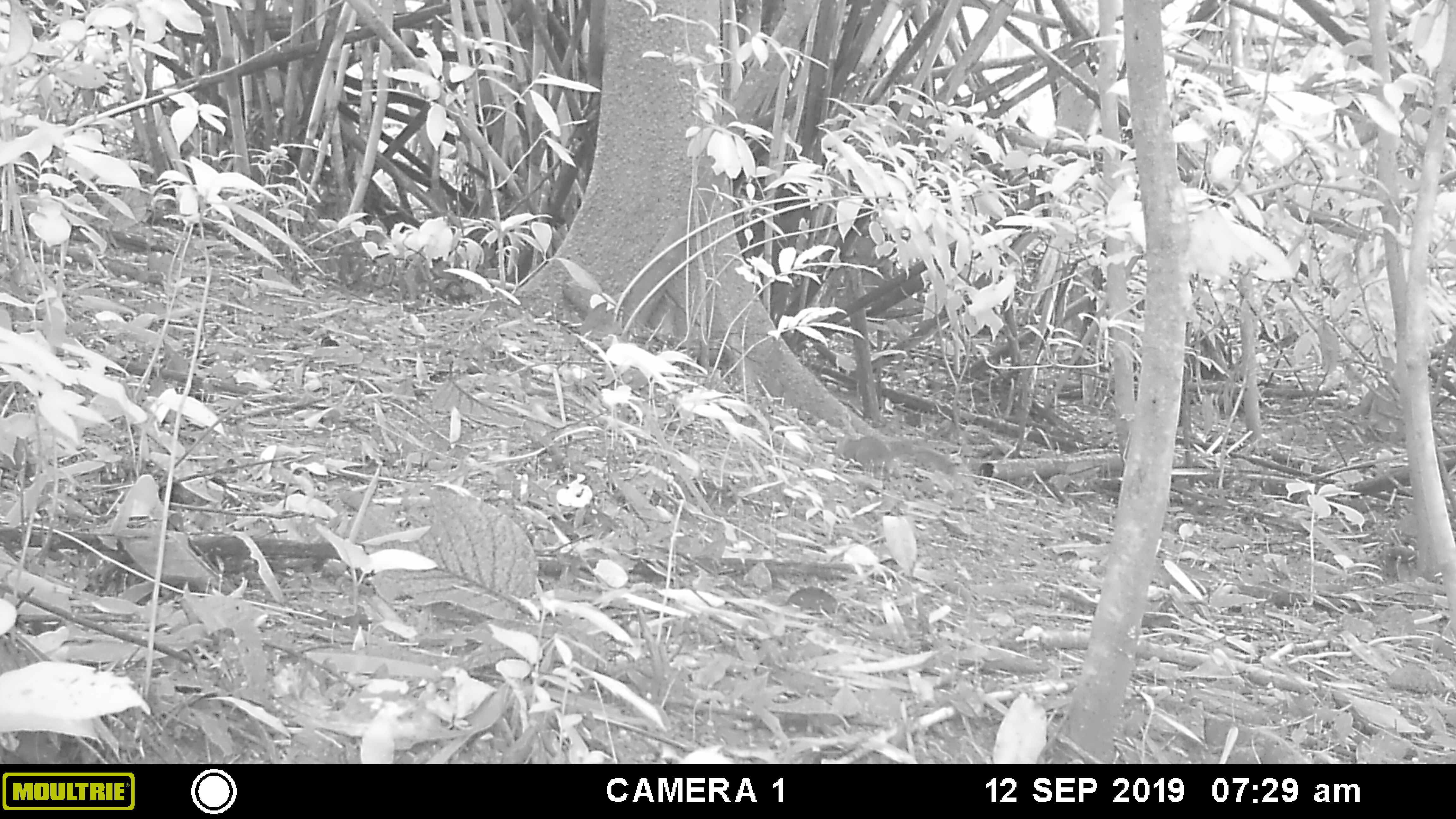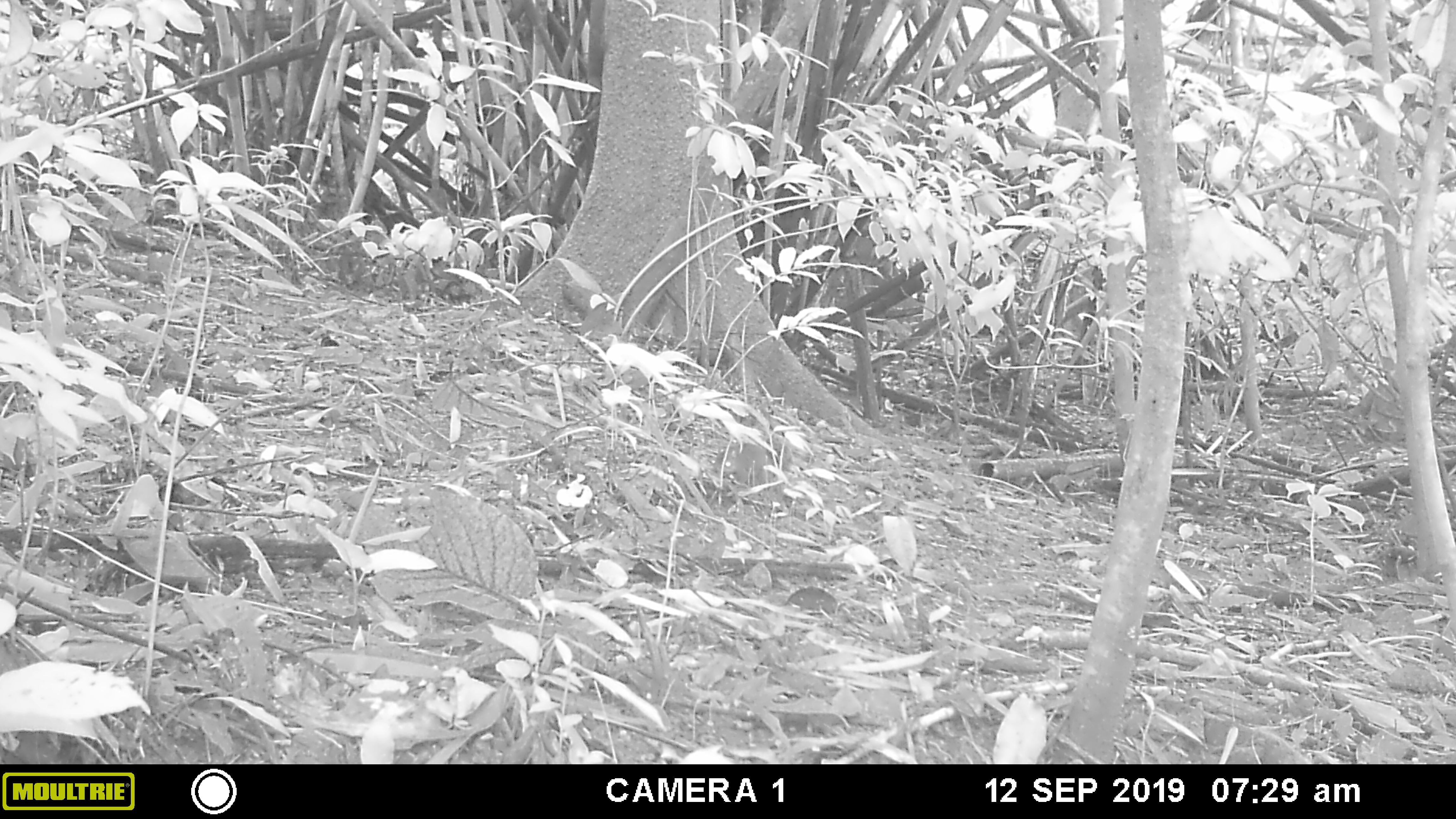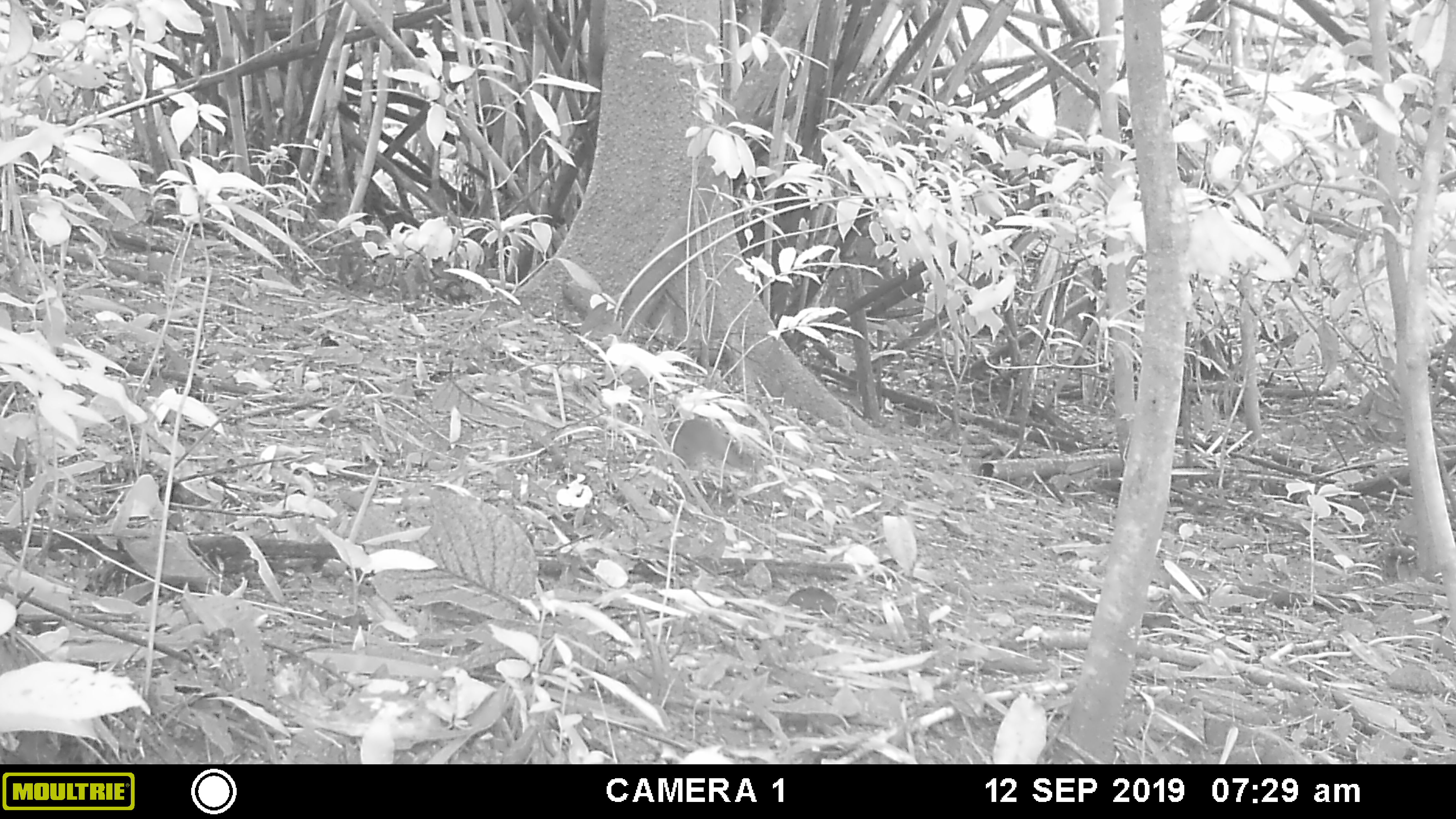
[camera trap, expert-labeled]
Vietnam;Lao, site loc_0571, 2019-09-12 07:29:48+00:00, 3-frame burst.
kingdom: Animalia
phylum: Chordata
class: Mammalia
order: Rodentia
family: Sciuridae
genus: Dremomys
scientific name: Dremomys rufigenis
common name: red-cheeked squirrel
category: red cheeked squirrel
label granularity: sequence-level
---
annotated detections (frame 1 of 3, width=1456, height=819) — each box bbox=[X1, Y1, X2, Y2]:
red cheeked squirrel: bbox=[832, 436, 957, 477]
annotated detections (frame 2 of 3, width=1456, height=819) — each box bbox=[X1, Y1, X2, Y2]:
red cheeked squirrel: bbox=[710, 443, 773, 484]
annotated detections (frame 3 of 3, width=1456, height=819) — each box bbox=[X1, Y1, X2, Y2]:
red cheeked squirrel: bbox=[662, 418, 755, 471]